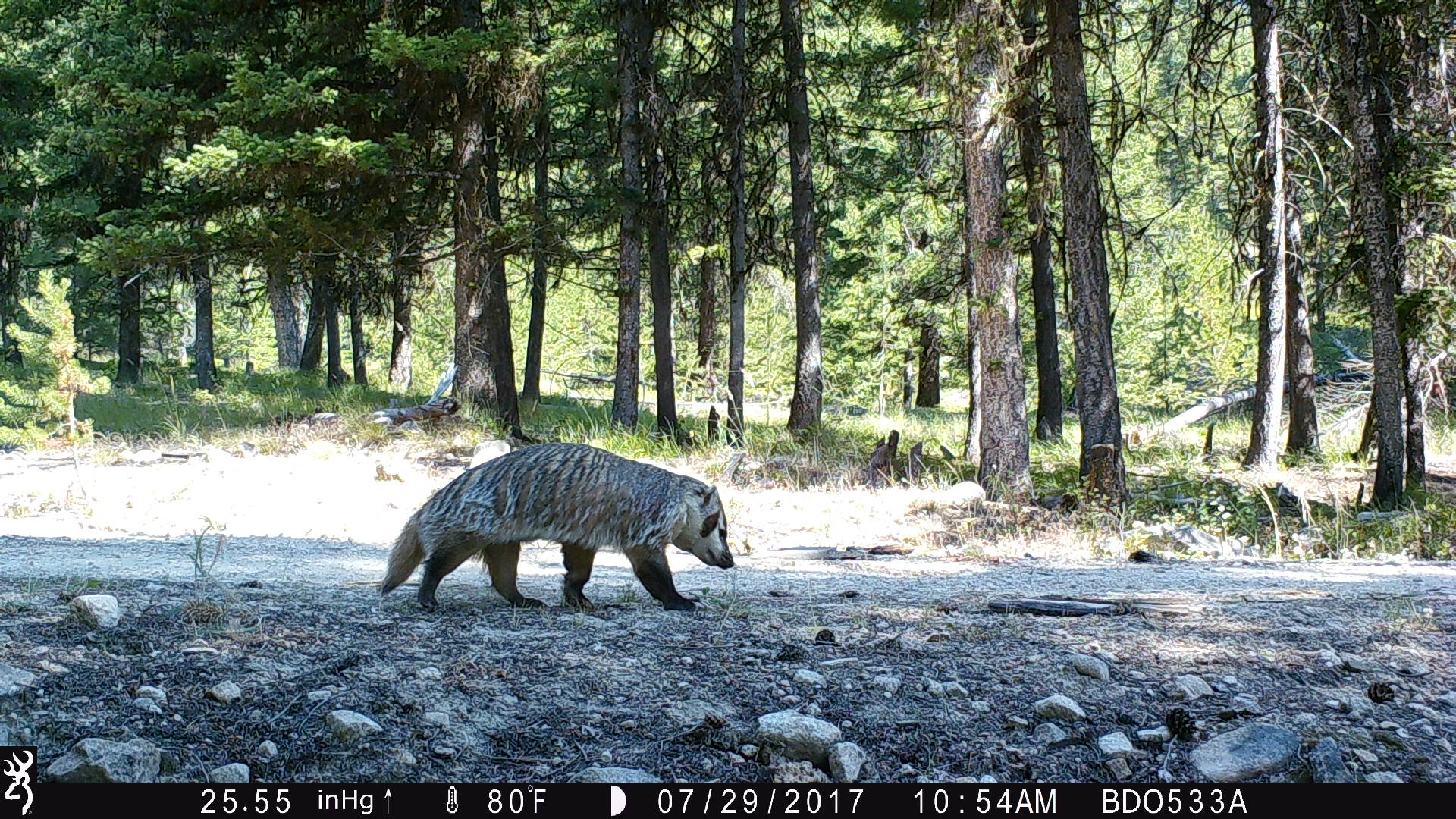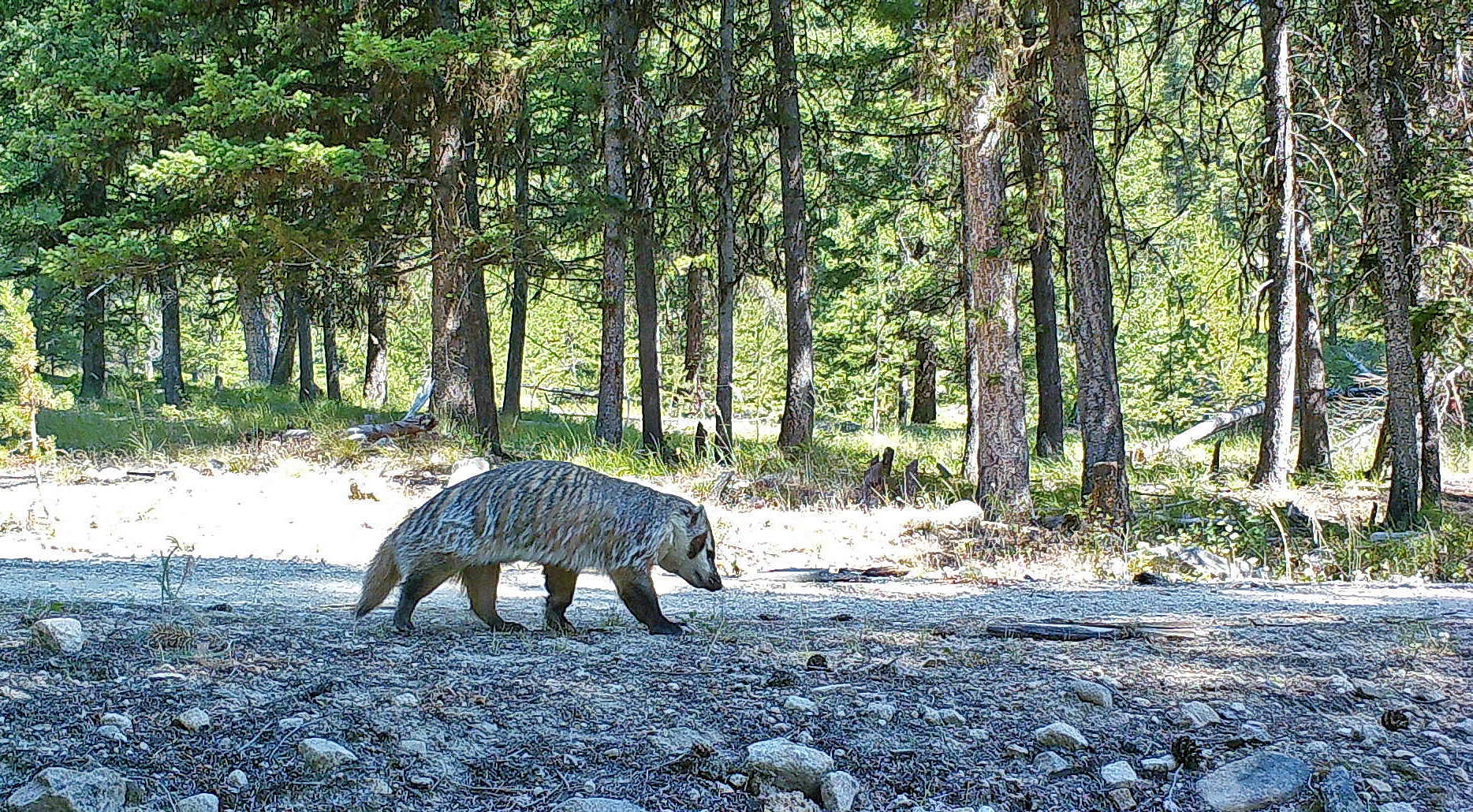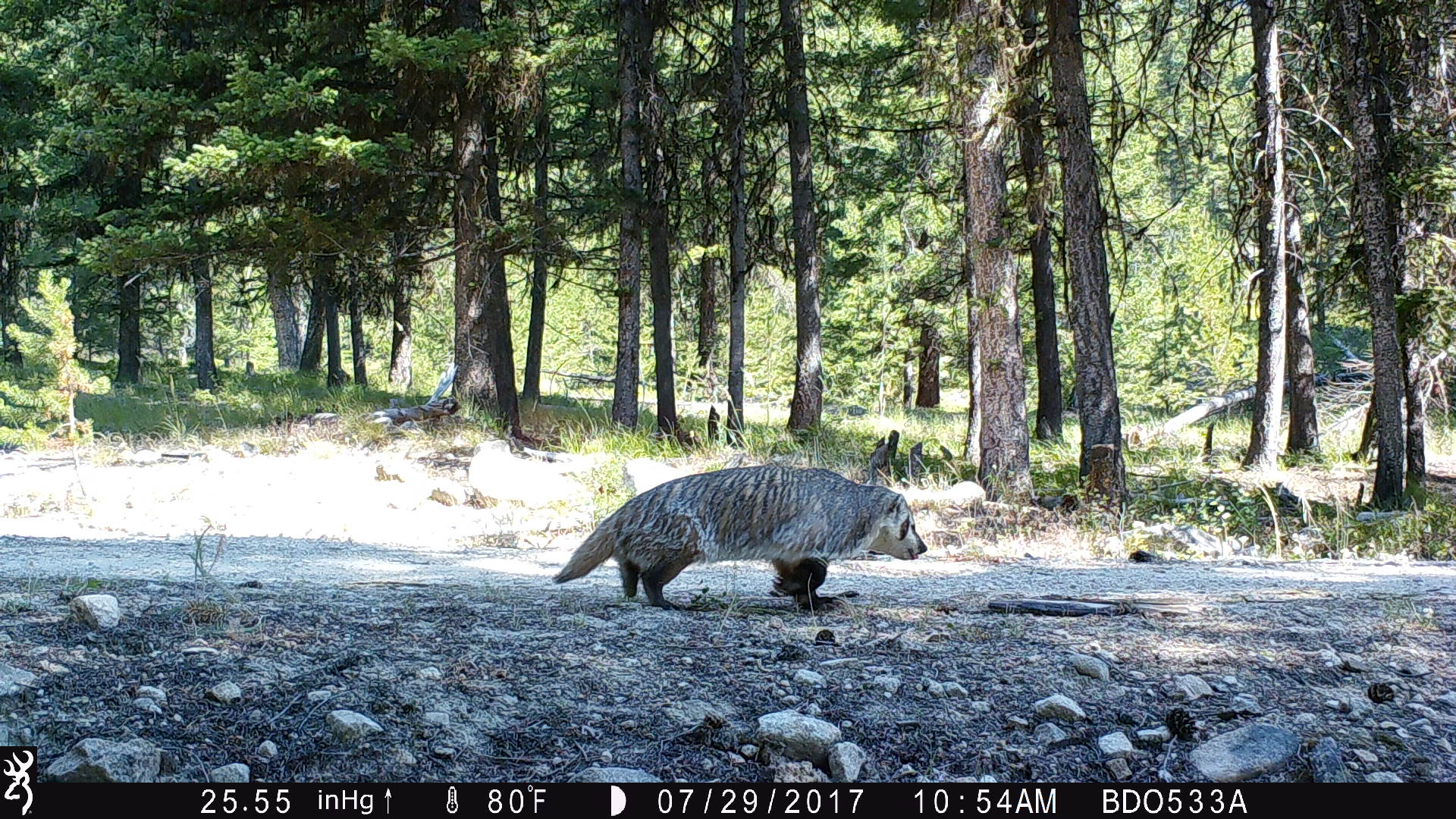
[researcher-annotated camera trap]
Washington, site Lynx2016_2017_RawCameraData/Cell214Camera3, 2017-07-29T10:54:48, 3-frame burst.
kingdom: Animalia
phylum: Chordata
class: Mammalia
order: Carnivora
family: Mustelidae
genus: Taxidea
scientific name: Taxidea taxus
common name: american badger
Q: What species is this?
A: Taxidea taxus (american badger).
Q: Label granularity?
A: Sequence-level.